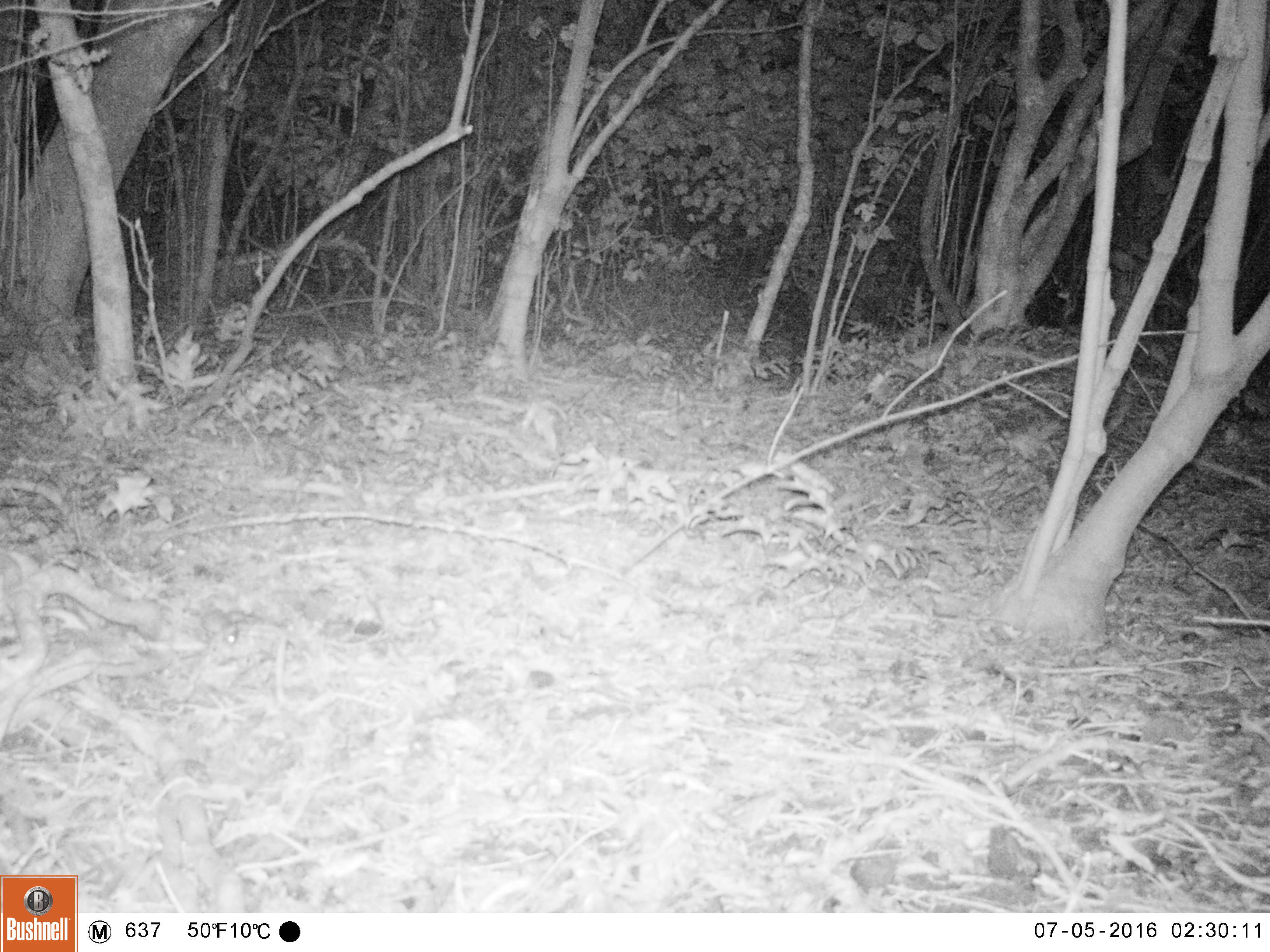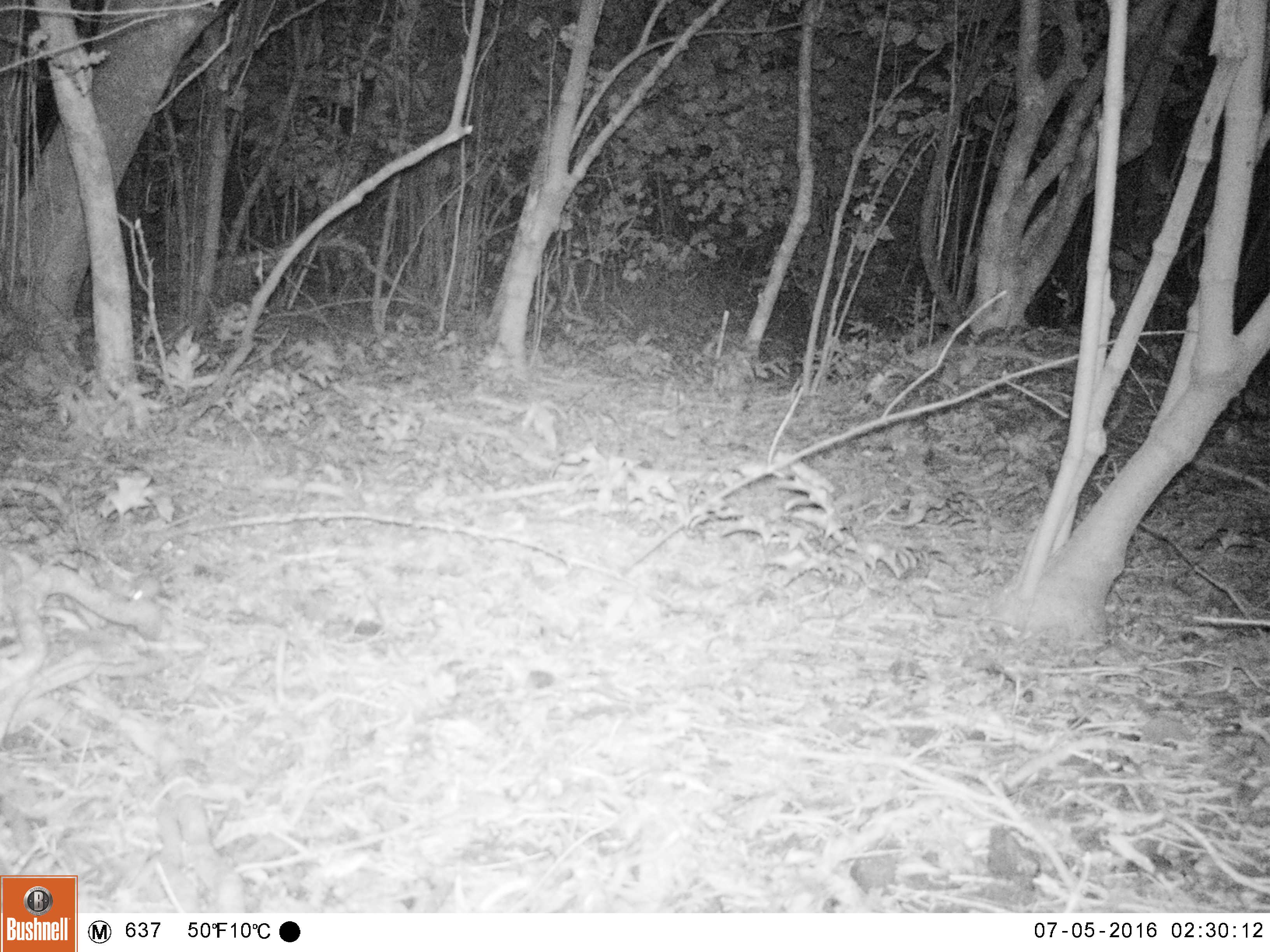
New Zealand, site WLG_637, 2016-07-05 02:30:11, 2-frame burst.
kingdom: Animalia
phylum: Chordata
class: Mammalia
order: Rodentia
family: Muridae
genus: Mus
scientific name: Mus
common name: mouse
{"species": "mouse (Mus)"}